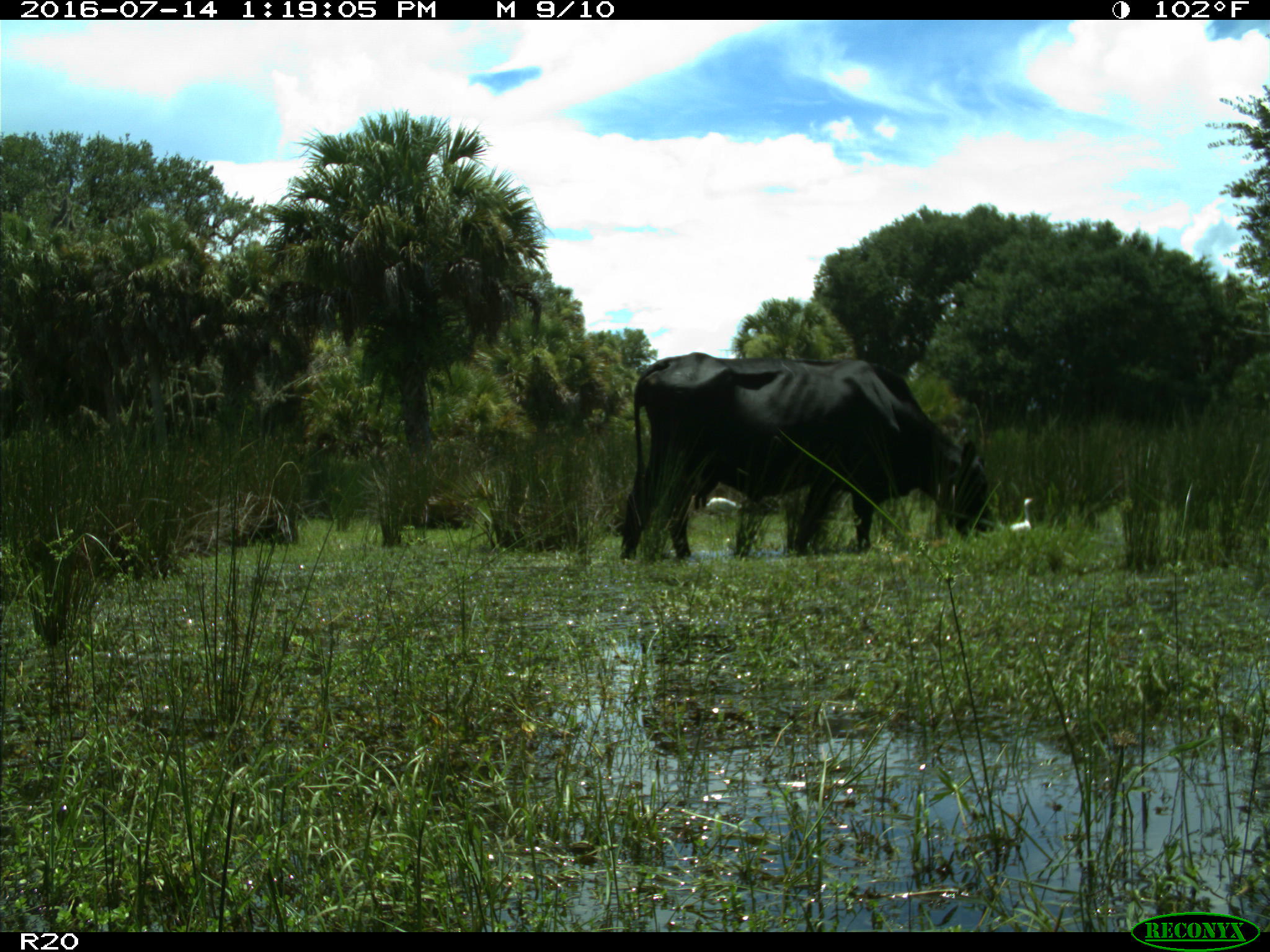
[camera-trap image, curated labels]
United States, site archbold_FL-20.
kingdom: Animalia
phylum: Chordata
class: Mammalia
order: Artiodactyla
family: Bovidae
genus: Bos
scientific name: Bos taurus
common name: domestic cow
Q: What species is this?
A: Bos taurus (domestic cow).